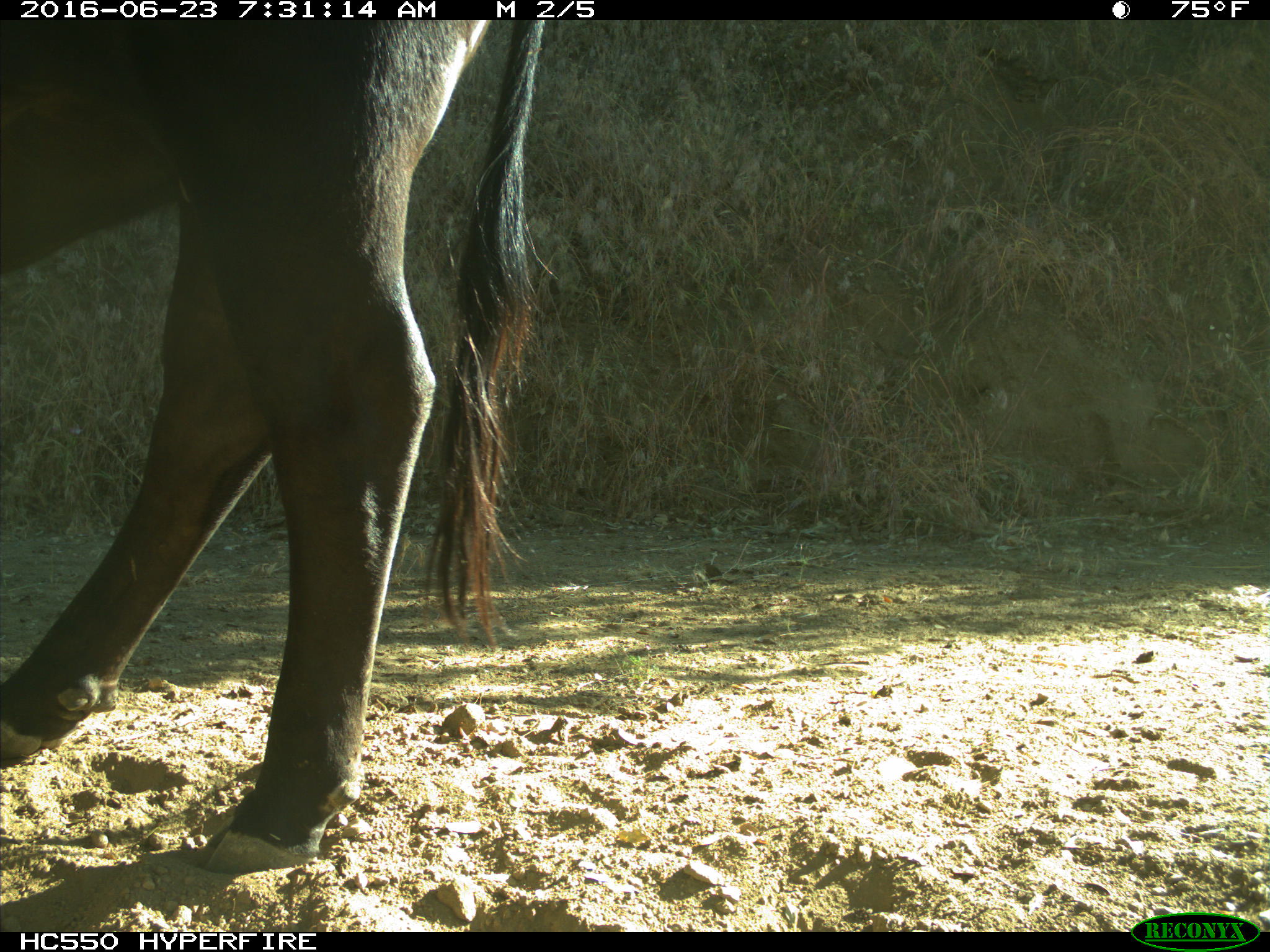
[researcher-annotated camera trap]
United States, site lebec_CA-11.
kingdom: Animalia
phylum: Chordata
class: Mammalia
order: Artiodactyla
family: Bovidae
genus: Bos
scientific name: Bos taurus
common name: domestic cow